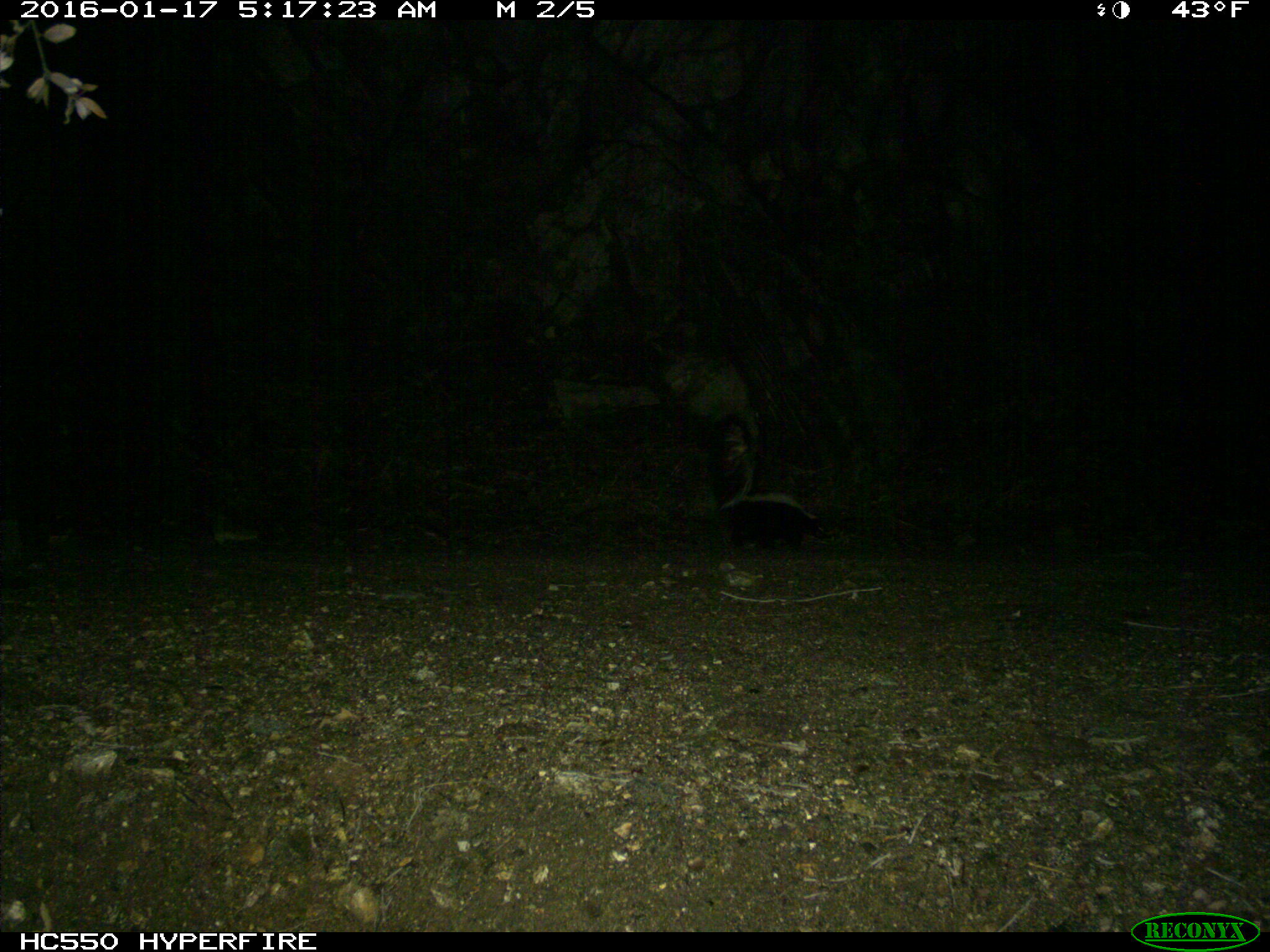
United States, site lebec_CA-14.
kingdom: Animalia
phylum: Chordata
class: Mammalia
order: Carnivora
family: Mephitidae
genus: Mephitis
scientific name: Mephitis mephitis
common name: striped skunk